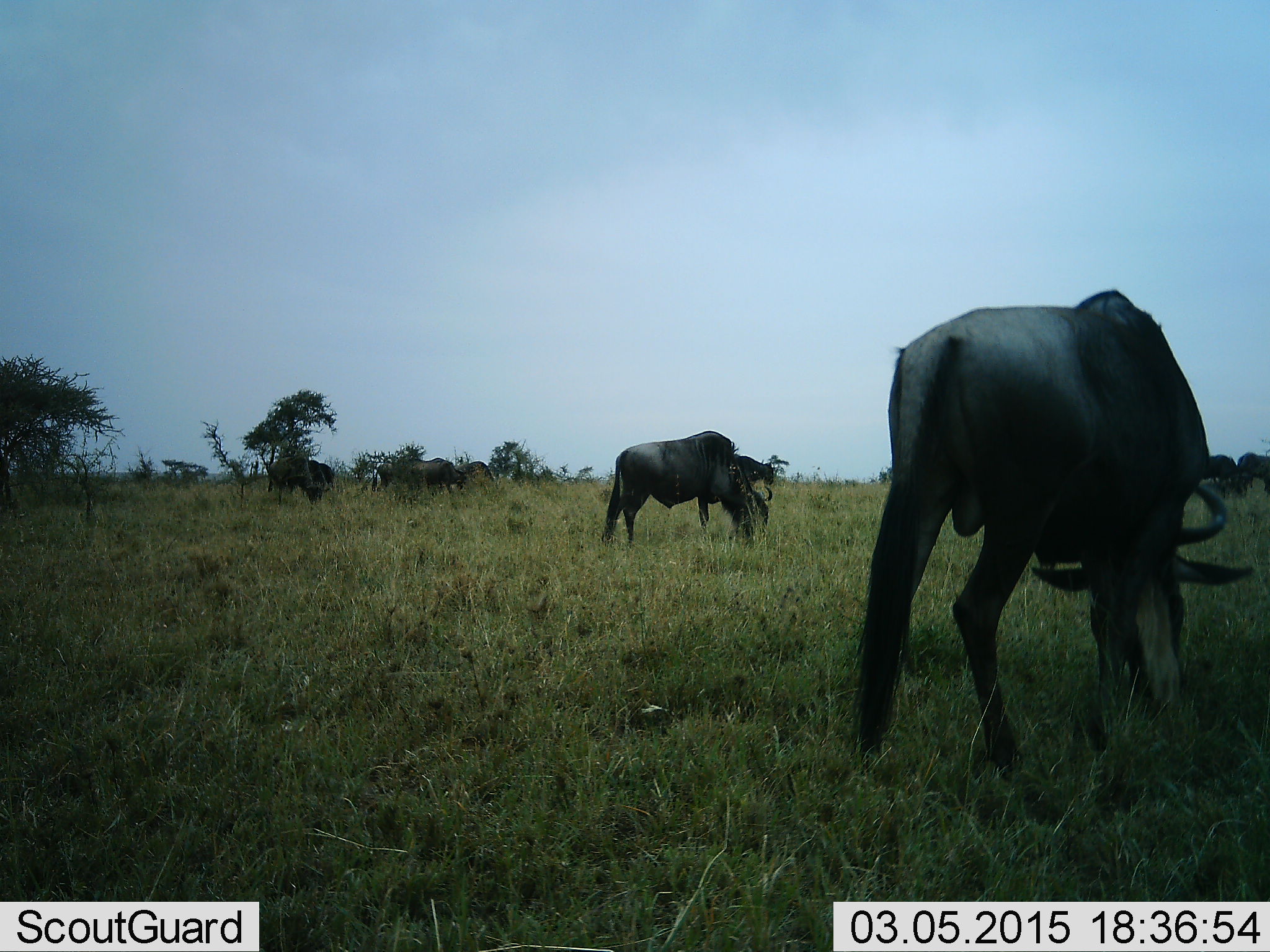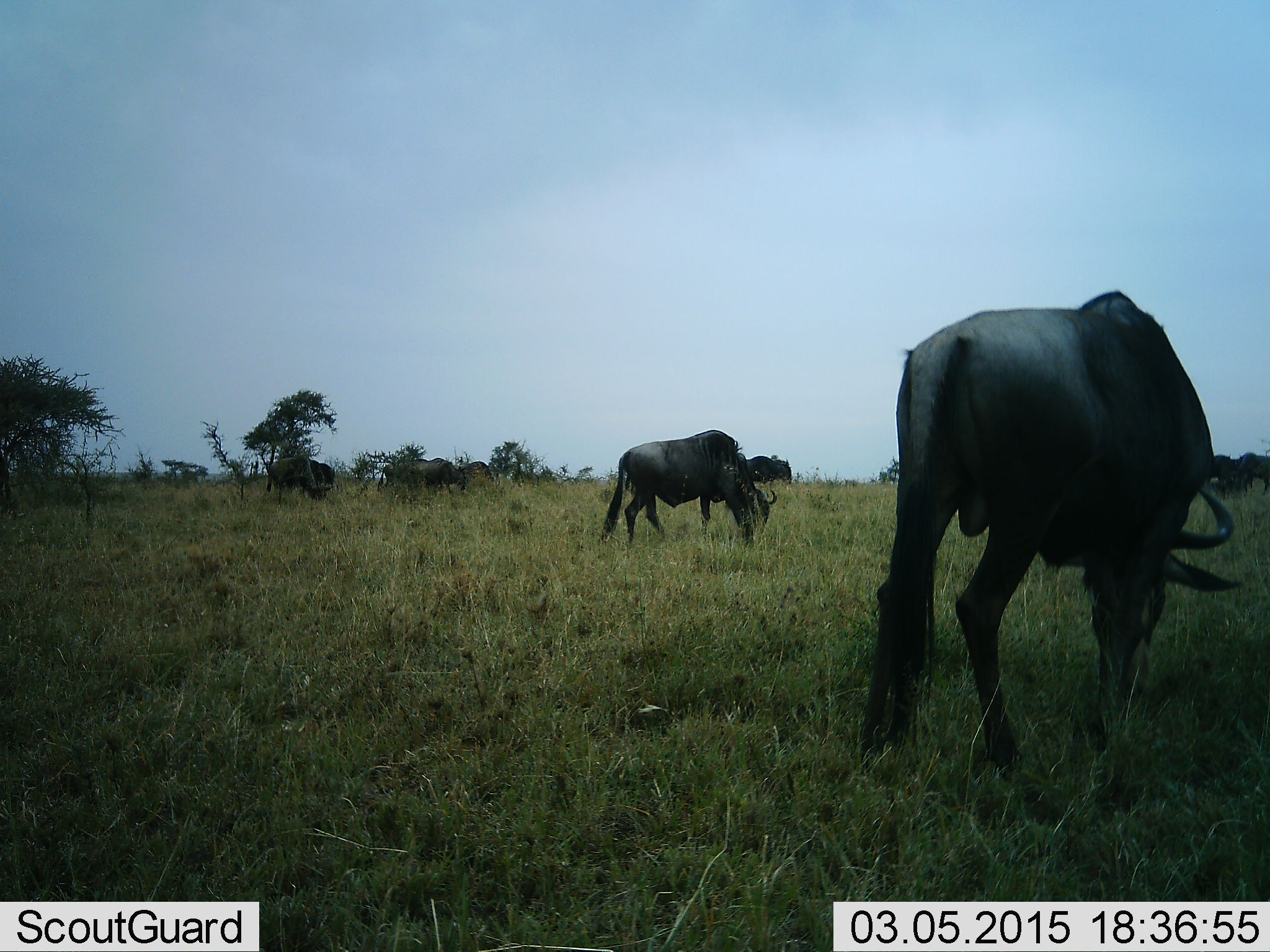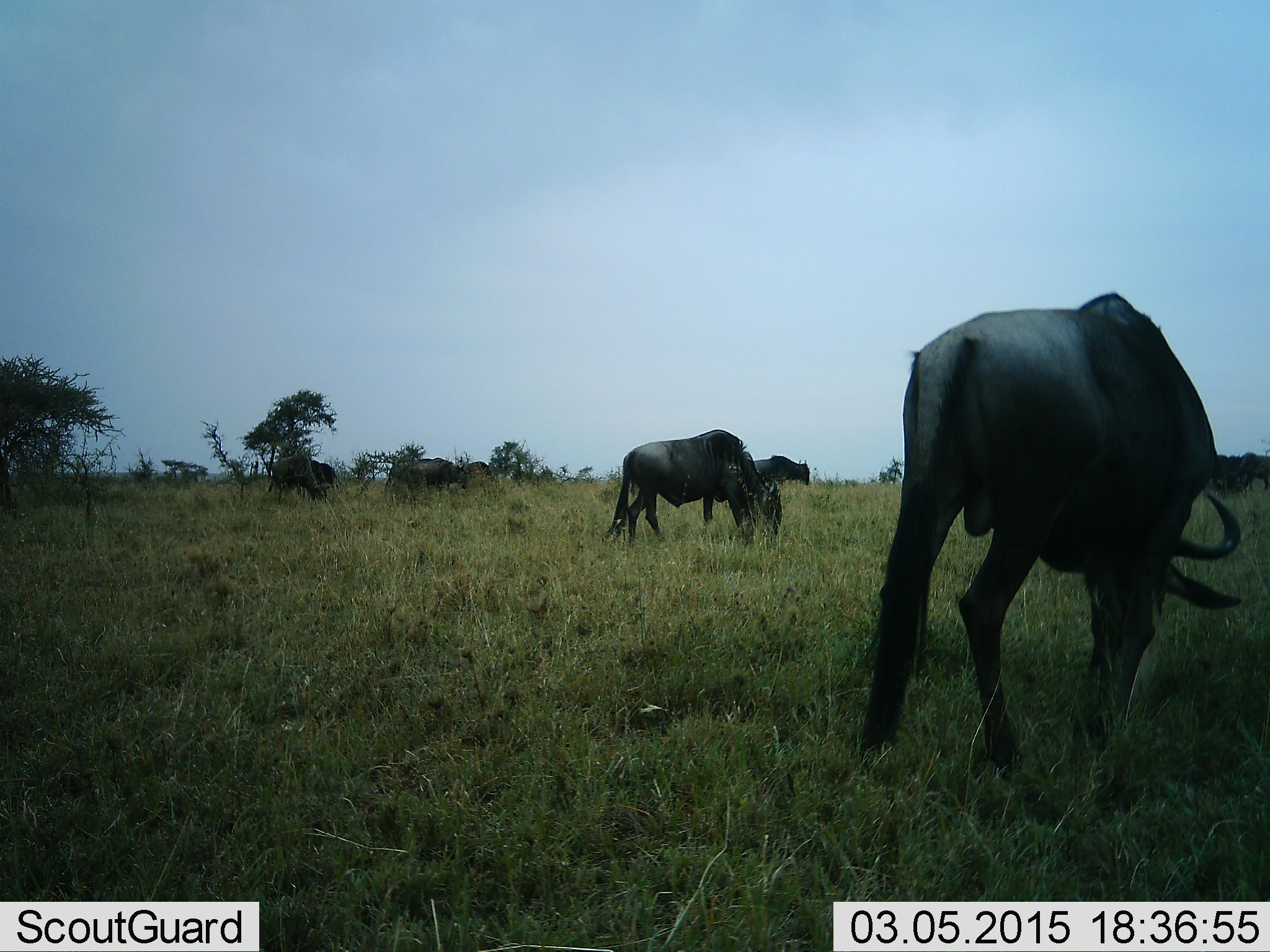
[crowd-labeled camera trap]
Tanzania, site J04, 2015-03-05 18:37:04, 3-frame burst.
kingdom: Animalia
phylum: Chordata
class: Mammalia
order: Artiodactyla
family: Bovidae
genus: Connochaetes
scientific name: Connochaetes taurinus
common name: blue wildebeest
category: wildebeest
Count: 8.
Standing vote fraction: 40%.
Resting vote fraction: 0%.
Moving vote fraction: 40%.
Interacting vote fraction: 0%.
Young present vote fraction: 0%.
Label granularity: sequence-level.